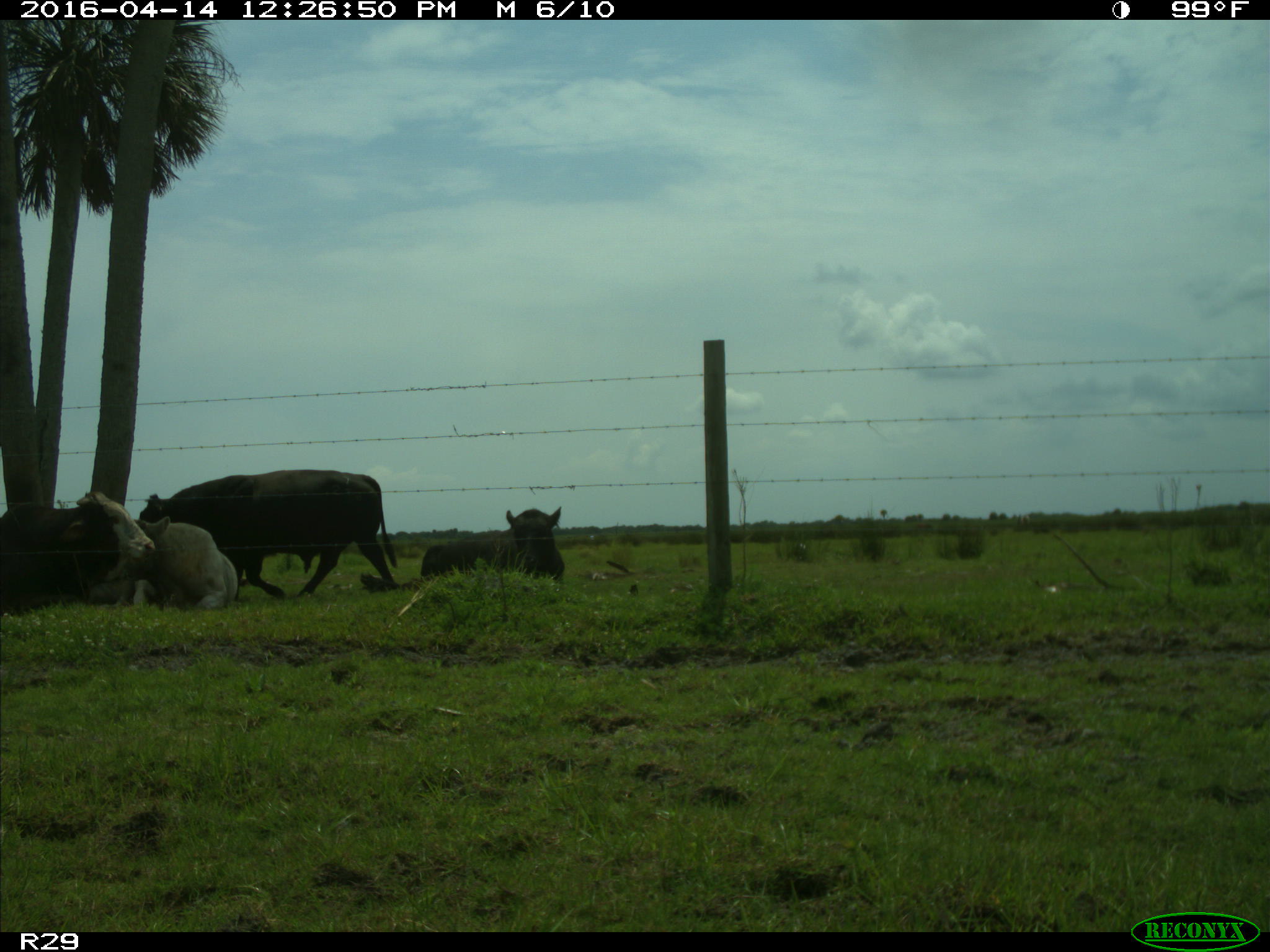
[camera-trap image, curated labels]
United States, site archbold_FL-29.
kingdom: Animalia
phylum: Chordata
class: Mammalia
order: Artiodactyla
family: Bovidae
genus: Bos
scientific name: Bos taurus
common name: domestic cow